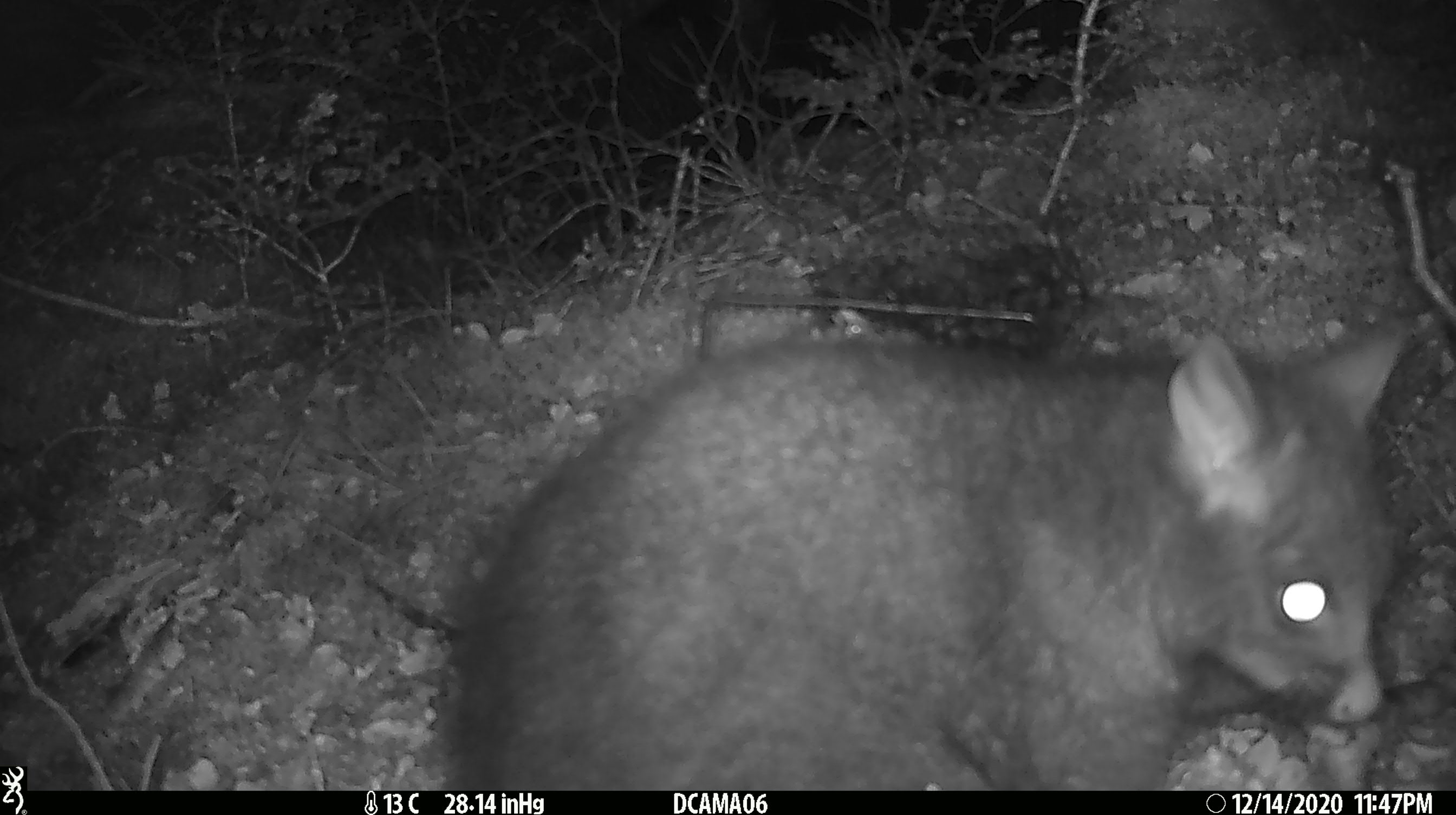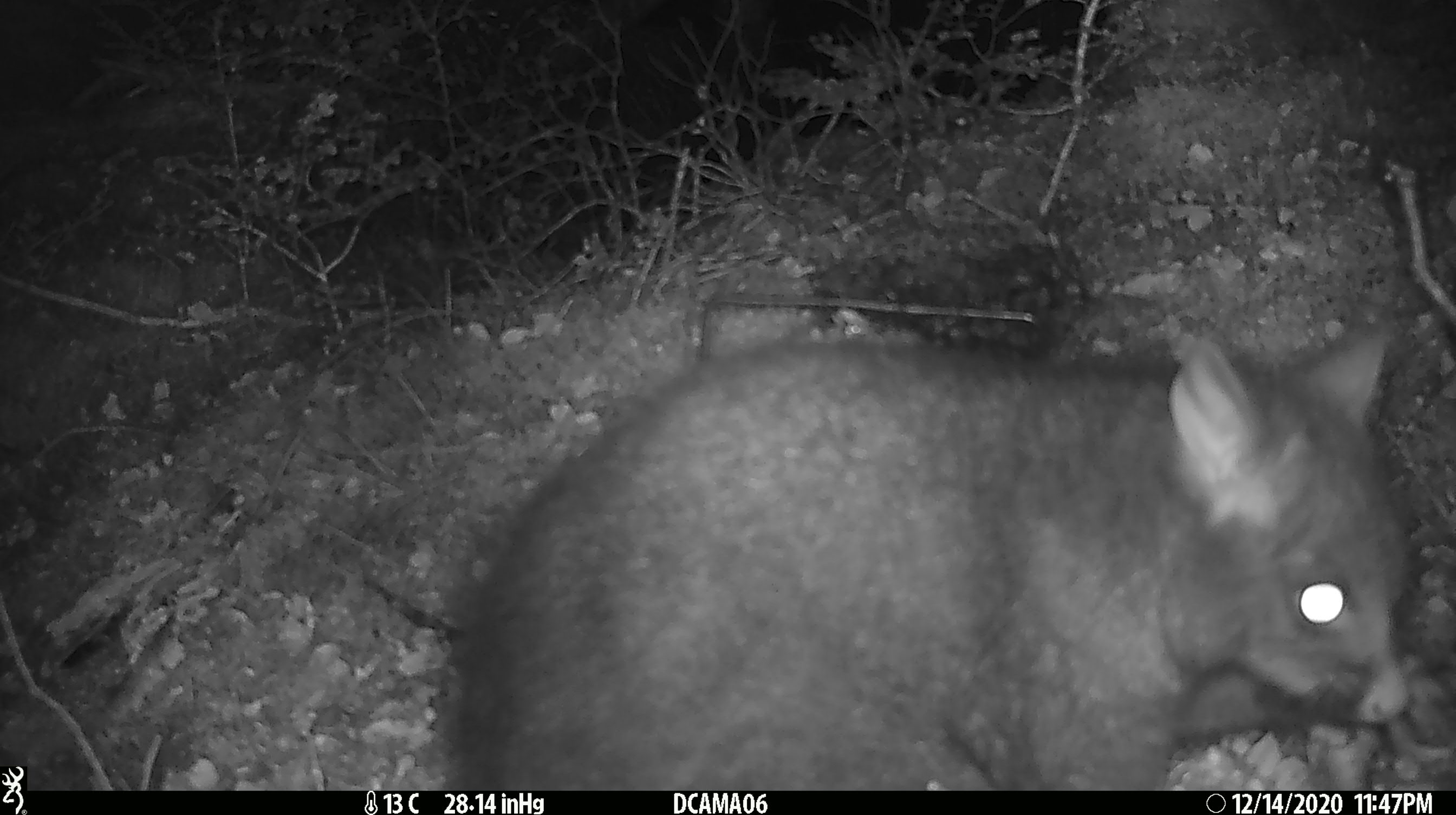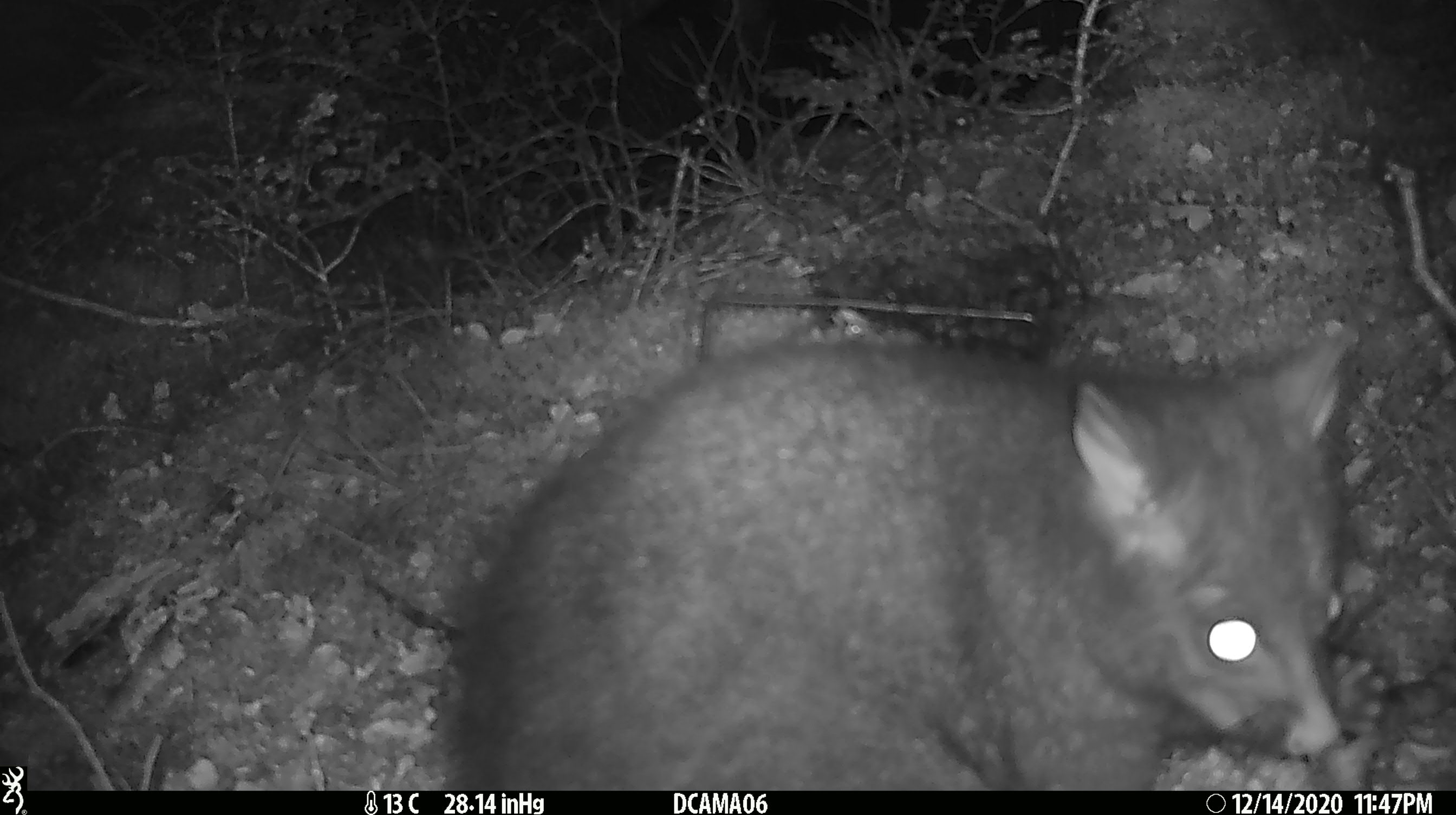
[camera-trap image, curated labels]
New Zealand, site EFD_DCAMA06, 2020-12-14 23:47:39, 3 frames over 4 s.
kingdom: Animalia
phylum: Chordata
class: Mammalia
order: Diprotodontia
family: Phalangeridae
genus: Trichosurus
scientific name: Trichosurus vulpecula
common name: common brushtail possum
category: possum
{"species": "possum (common brushtail possum) (Trichosurus vulpecula)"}